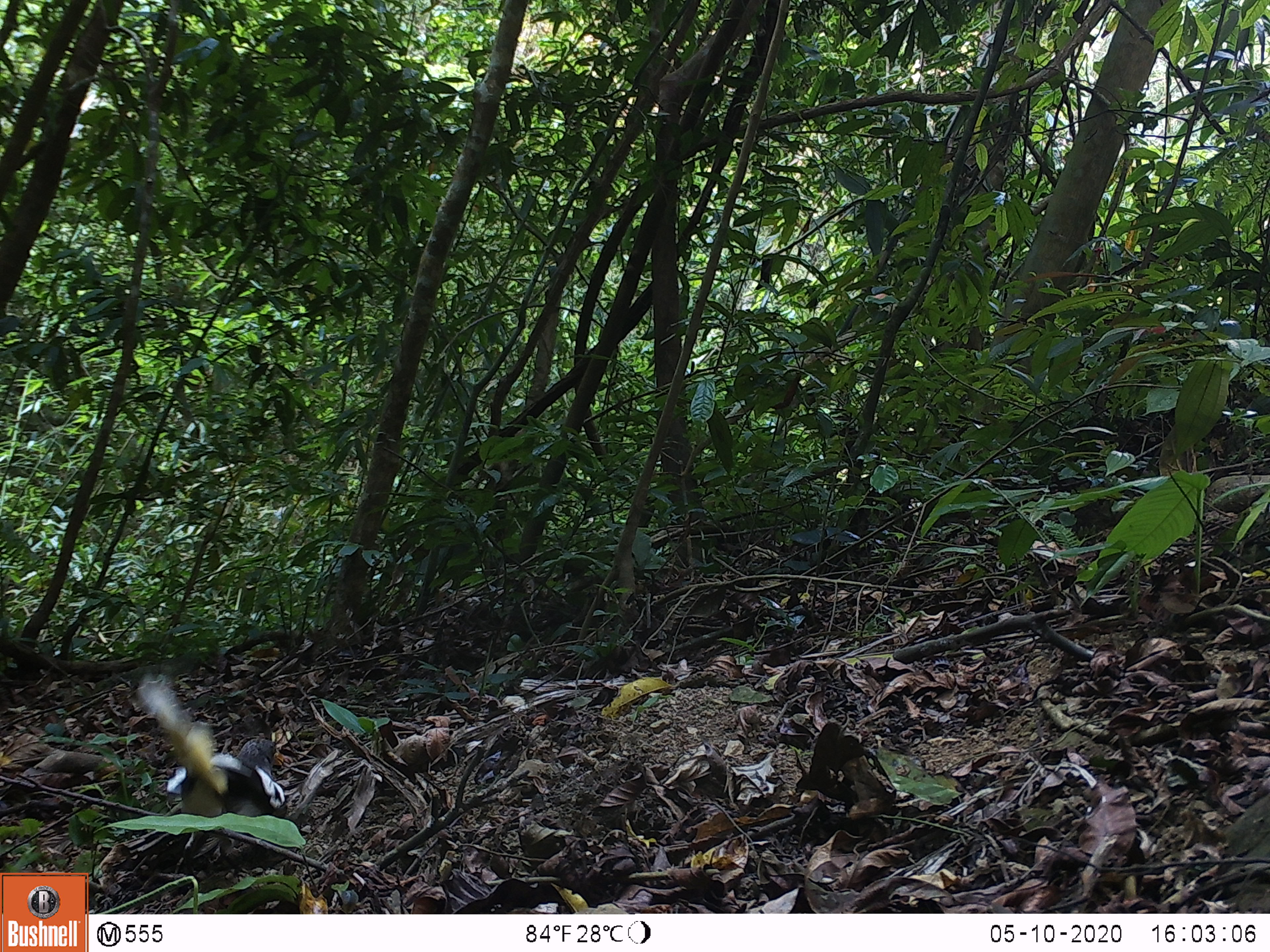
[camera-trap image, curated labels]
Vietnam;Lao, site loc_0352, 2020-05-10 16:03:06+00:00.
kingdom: Animalia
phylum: Chordata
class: Aves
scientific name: Aves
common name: bird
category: unidentified bird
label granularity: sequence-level